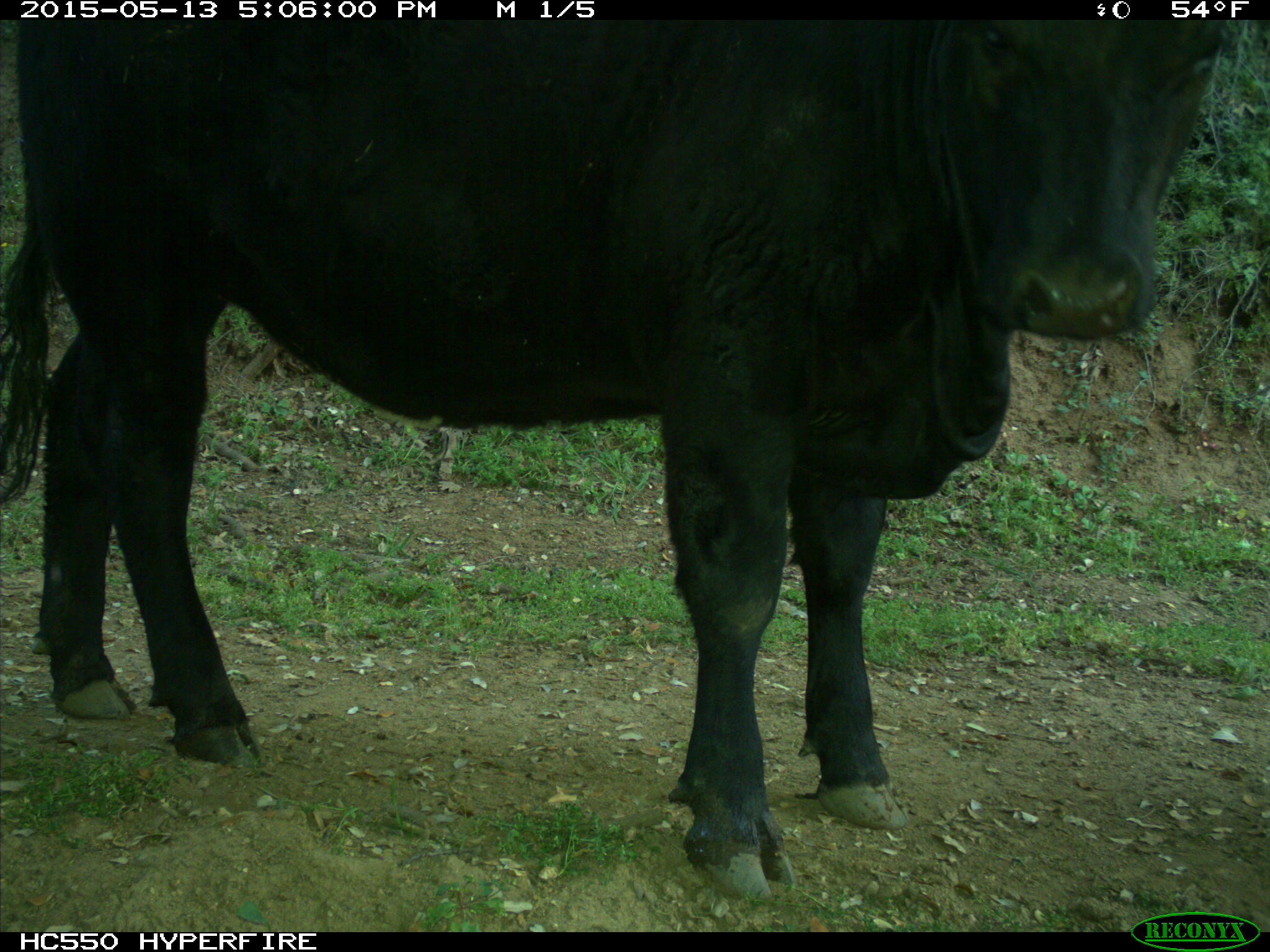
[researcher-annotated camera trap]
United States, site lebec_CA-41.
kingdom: Animalia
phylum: Chordata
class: Mammalia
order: Artiodactyla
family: Bovidae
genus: Bos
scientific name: Bos taurus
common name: domestic cow